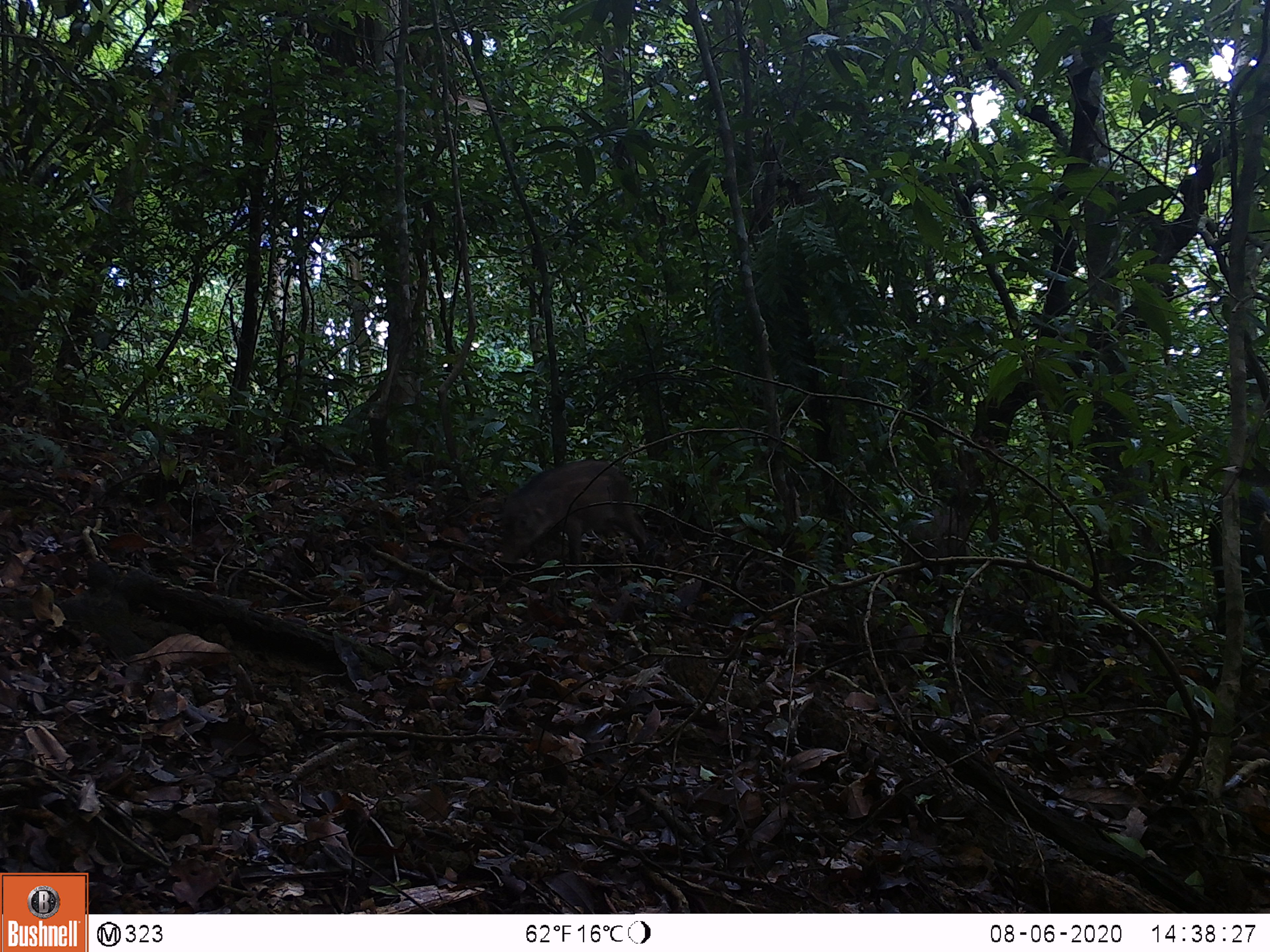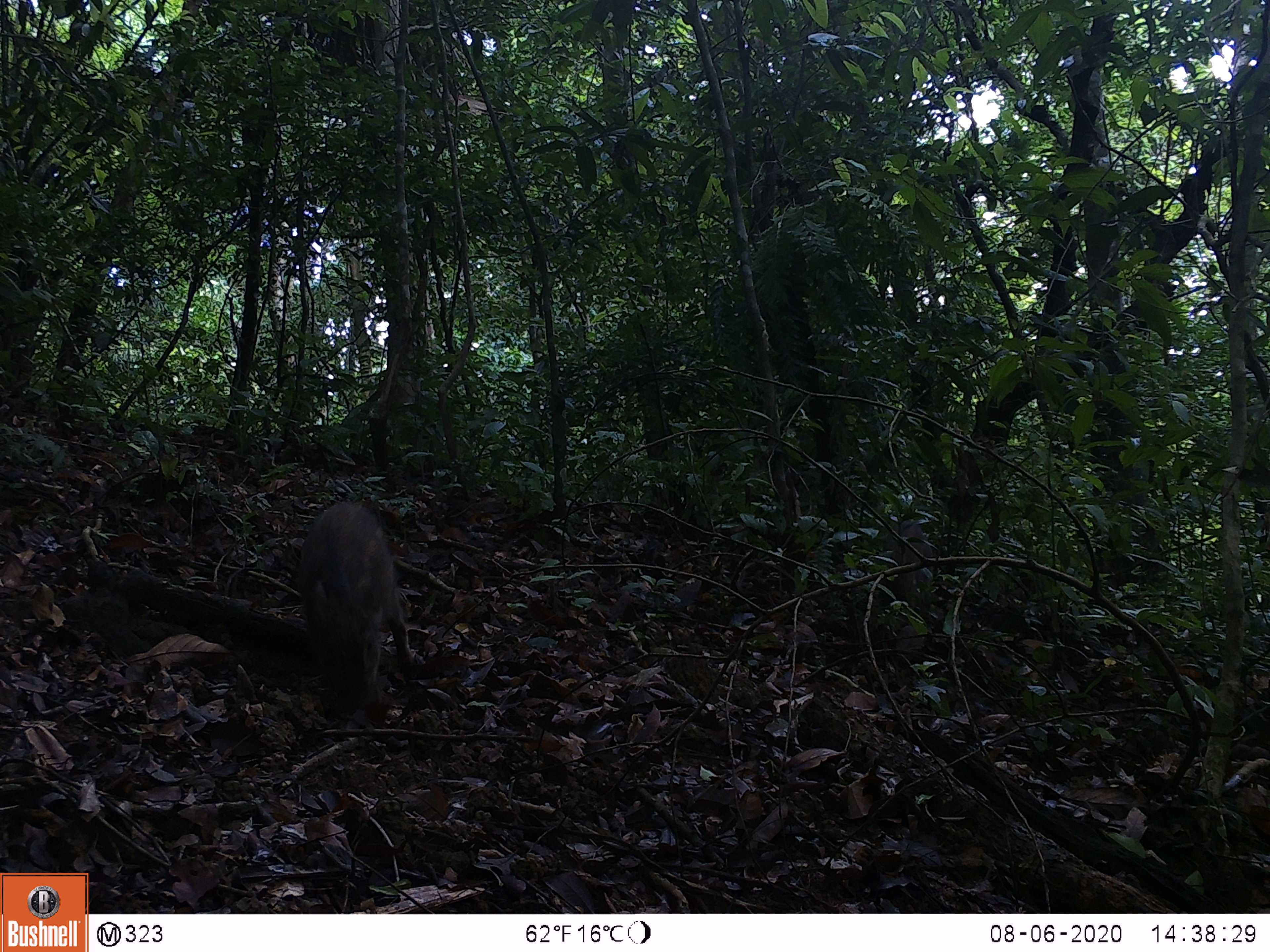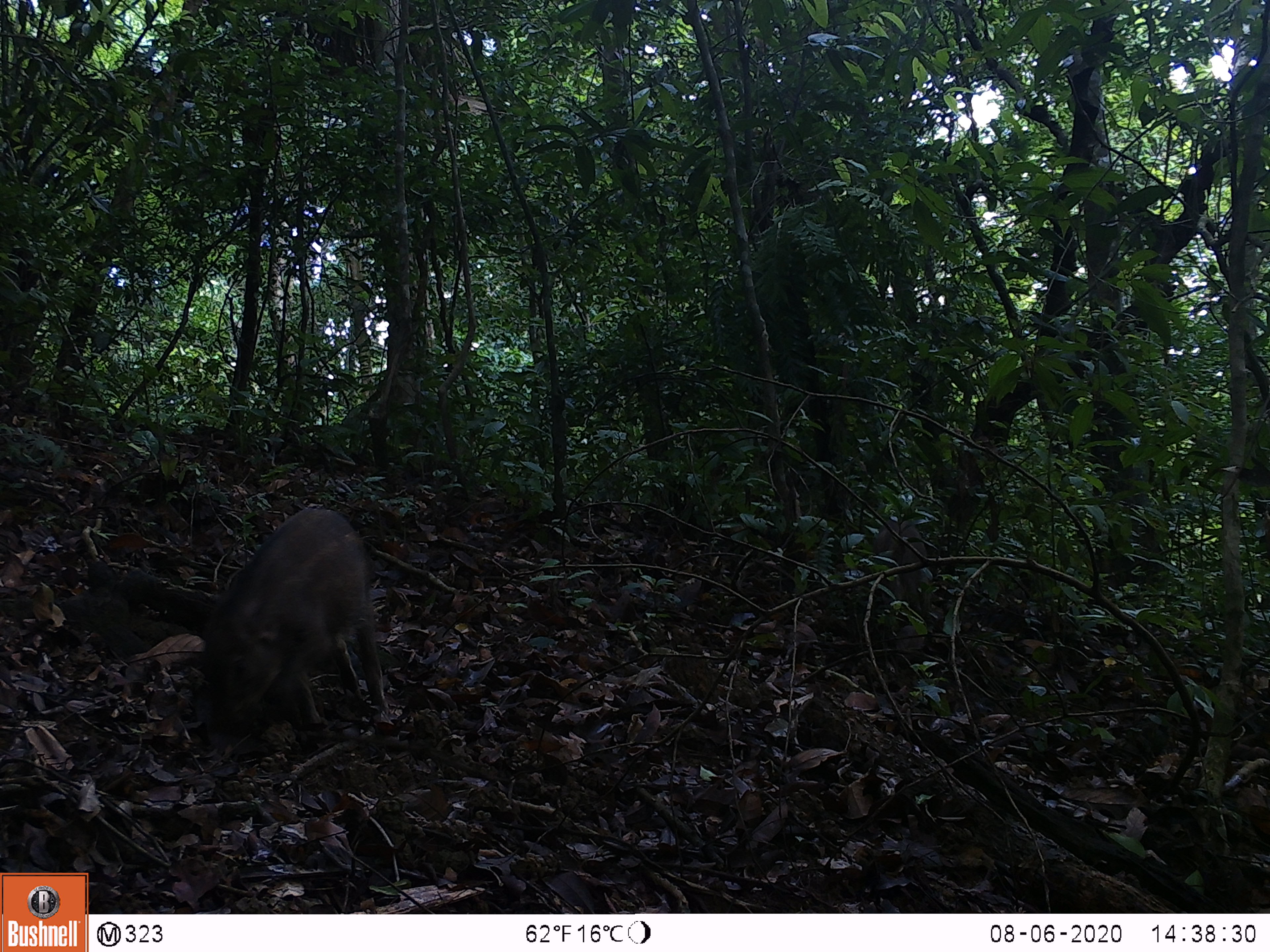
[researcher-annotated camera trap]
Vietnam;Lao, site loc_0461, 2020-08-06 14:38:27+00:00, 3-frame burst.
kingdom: Animalia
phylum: Chordata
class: Mammalia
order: Artiodactyla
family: Suidae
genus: Sus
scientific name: Sus scrofa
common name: eurasian wild pig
Eurasian wild pig (Sus scrofa). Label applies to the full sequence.